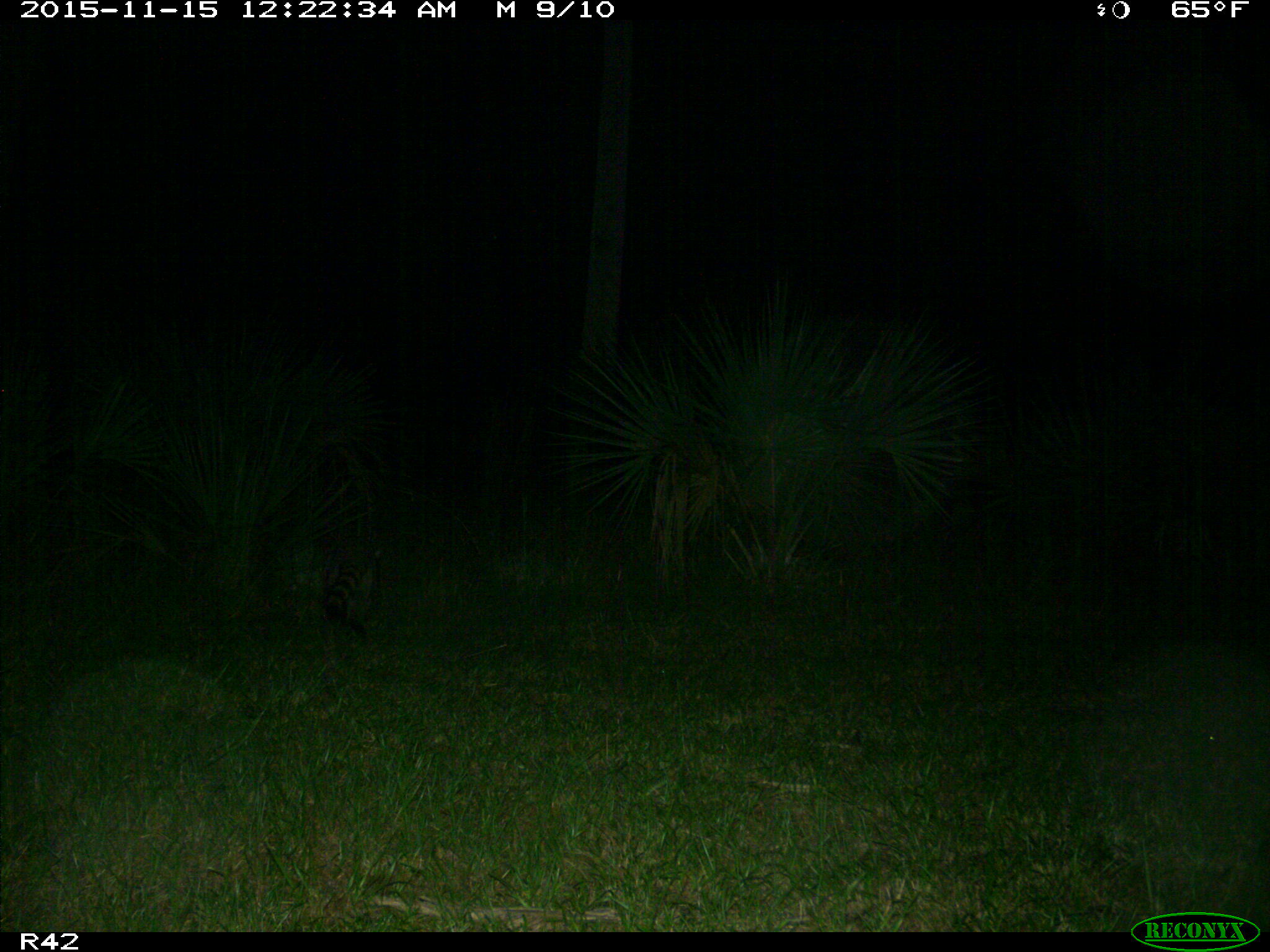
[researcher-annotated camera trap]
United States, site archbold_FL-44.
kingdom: Animalia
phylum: Chordata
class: Mammalia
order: Carnivora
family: Procyonidae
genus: Procyon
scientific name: Procyon lotor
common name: common raccoon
Procyon lotor (common raccoon).